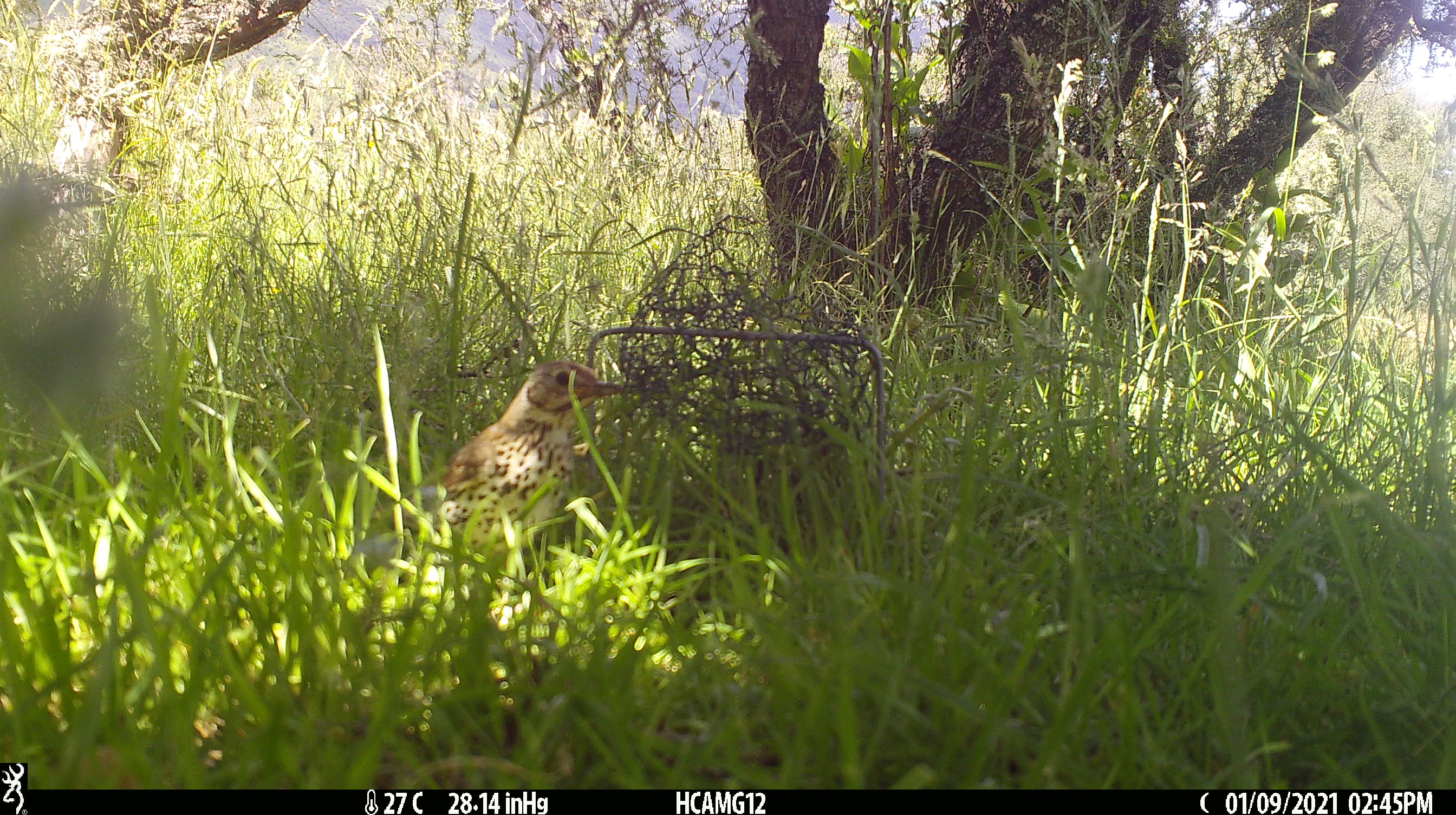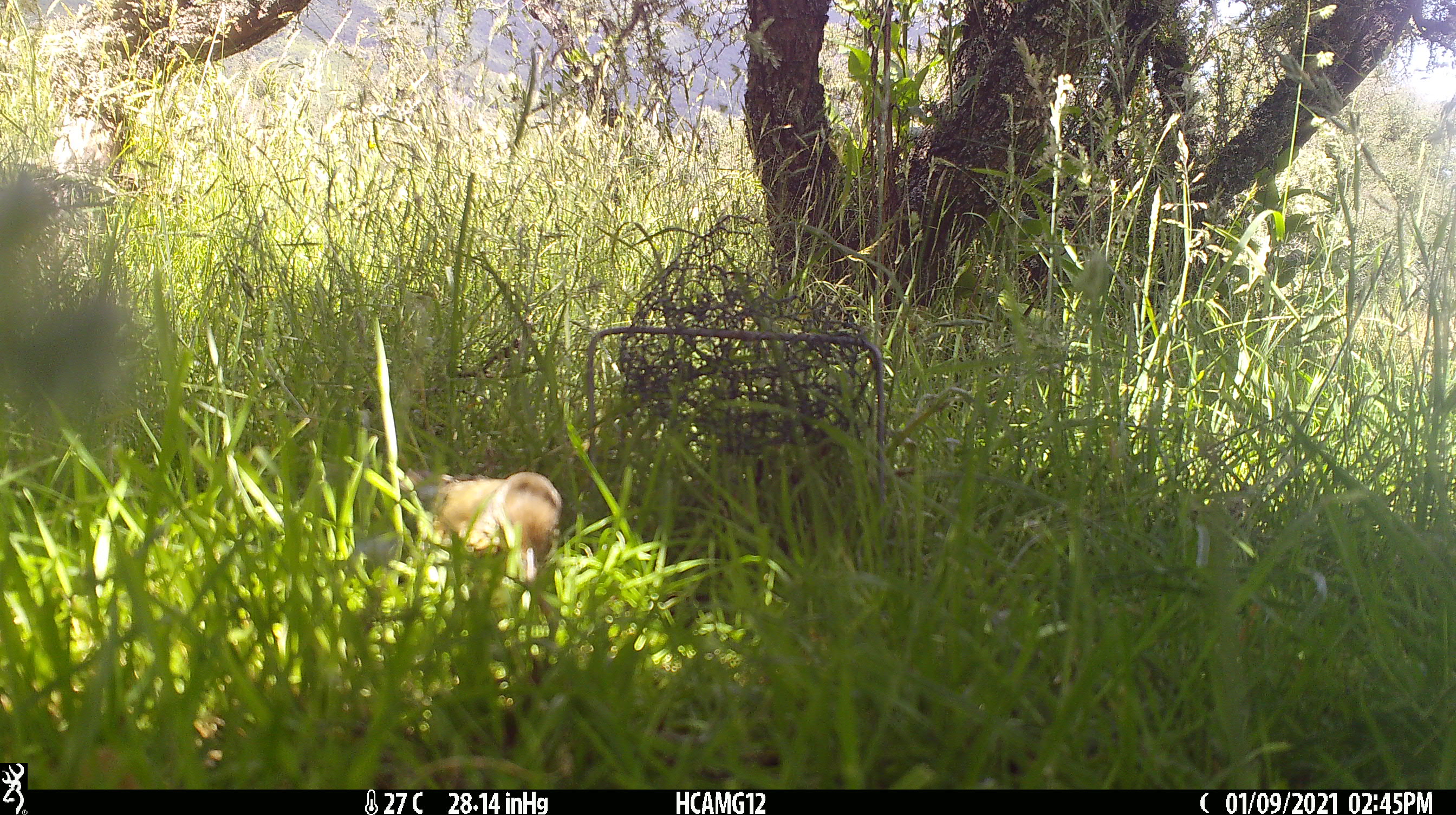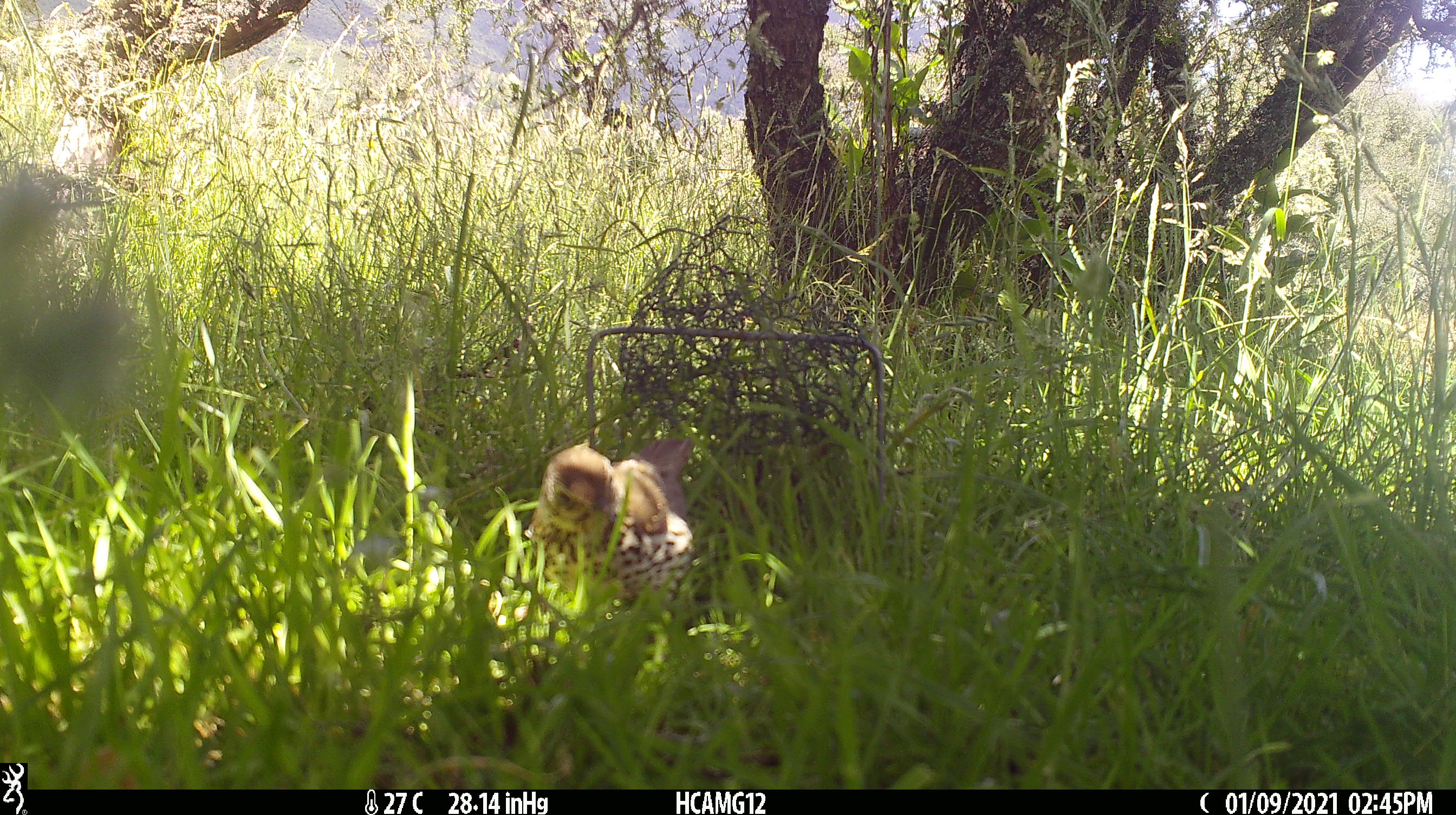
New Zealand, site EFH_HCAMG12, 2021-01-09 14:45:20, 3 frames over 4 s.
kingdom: Animalia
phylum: Chordata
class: Aves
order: Passeriformes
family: Turdidae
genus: Turdus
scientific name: Turdus philomelos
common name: song thrush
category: thrush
Thrush (song thrush) (Turdus philomelos).